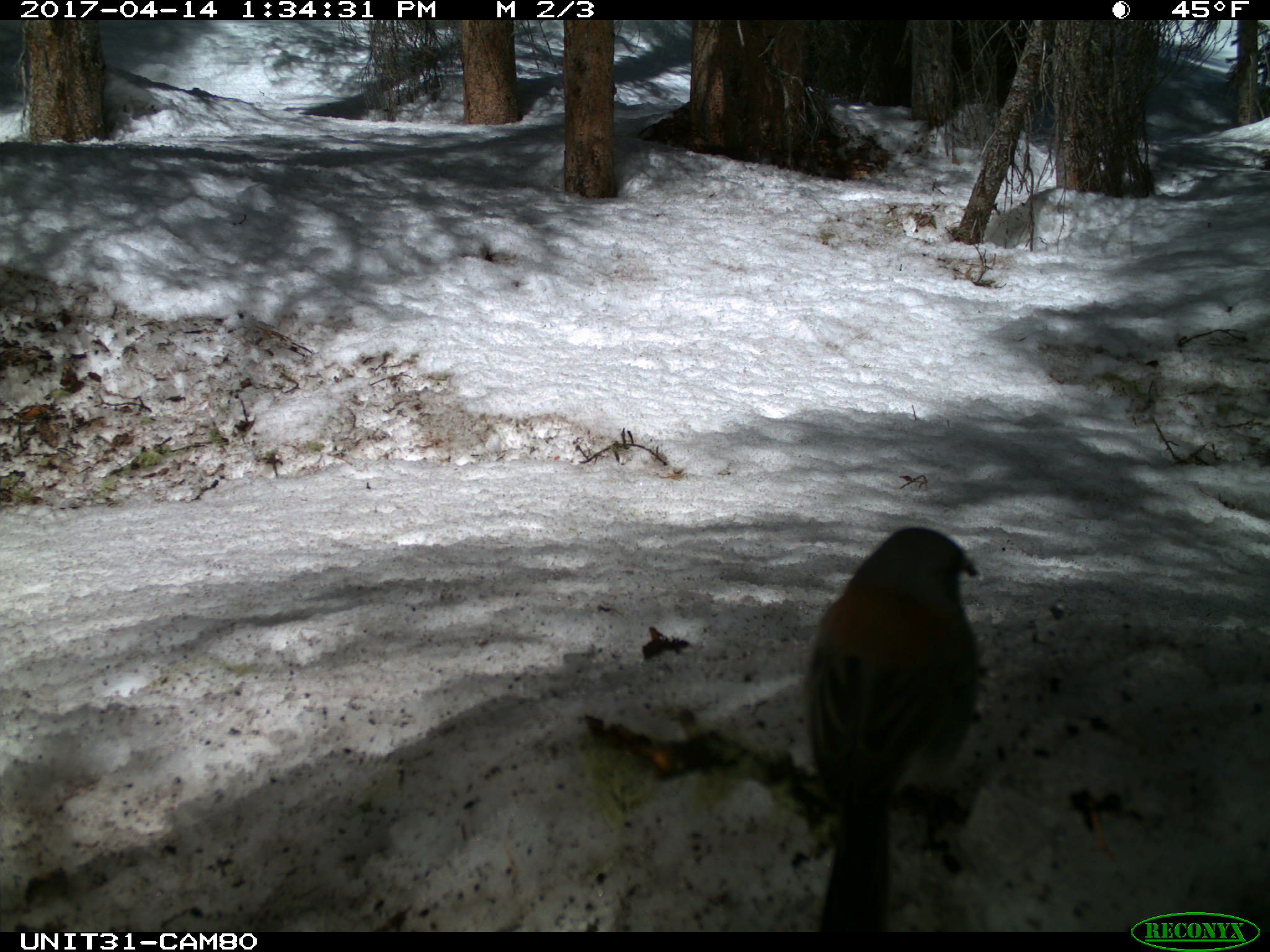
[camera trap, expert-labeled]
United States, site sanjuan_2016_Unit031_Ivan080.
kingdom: Animalia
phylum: Chordata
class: Aves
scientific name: Aves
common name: birds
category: unidentified bird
Unidentified bird (birds) (Aves).